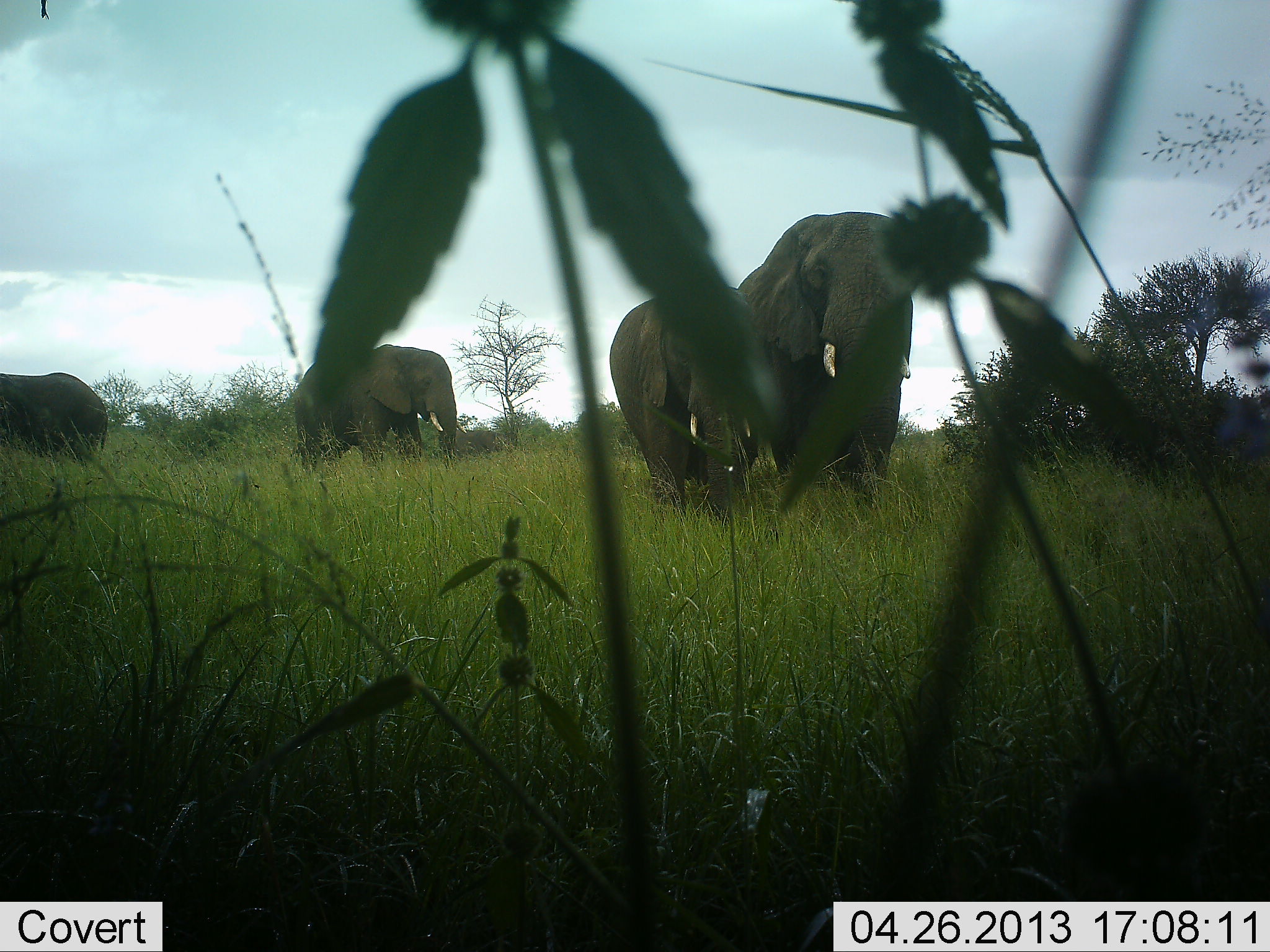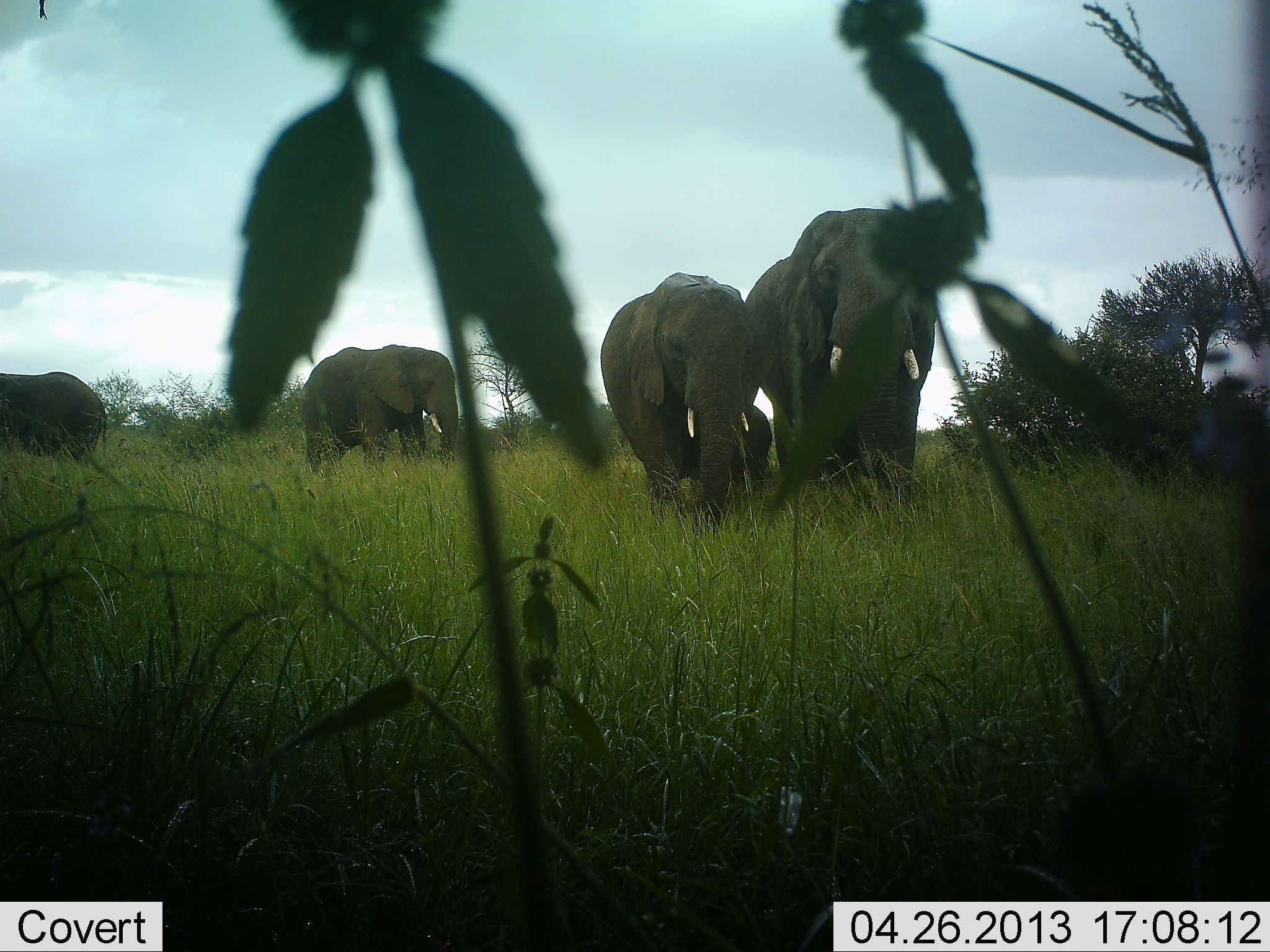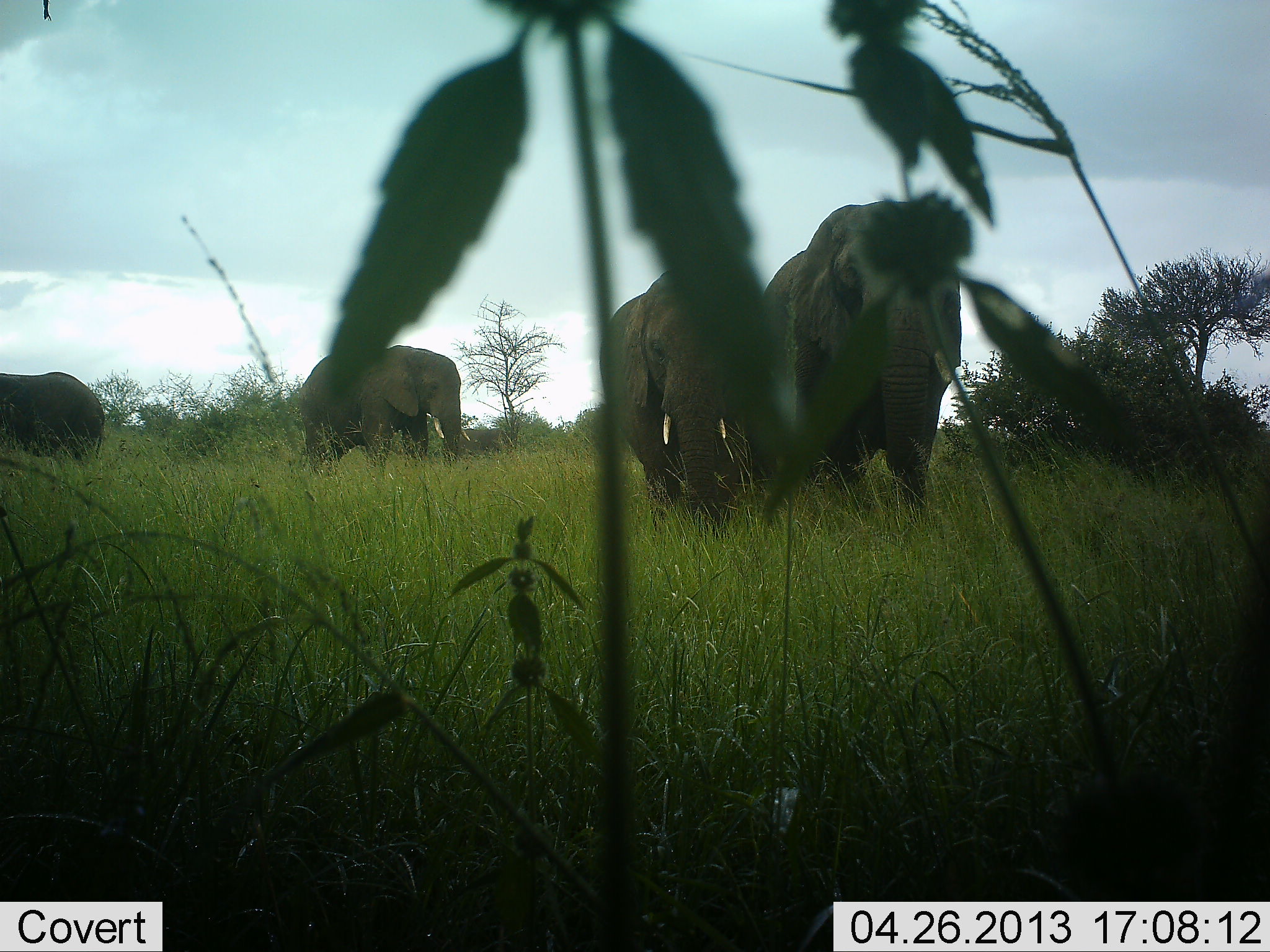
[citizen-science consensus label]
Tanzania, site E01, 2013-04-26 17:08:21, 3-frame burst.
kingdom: Animalia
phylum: Chordata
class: Mammalia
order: Proboscidea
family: Elephantidae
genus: Loxodonta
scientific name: Loxodonta africana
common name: african bush elephant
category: elephant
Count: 5.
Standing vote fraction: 39%.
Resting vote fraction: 0%.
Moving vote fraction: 72%.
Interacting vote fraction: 6%.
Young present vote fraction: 39%.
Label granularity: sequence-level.